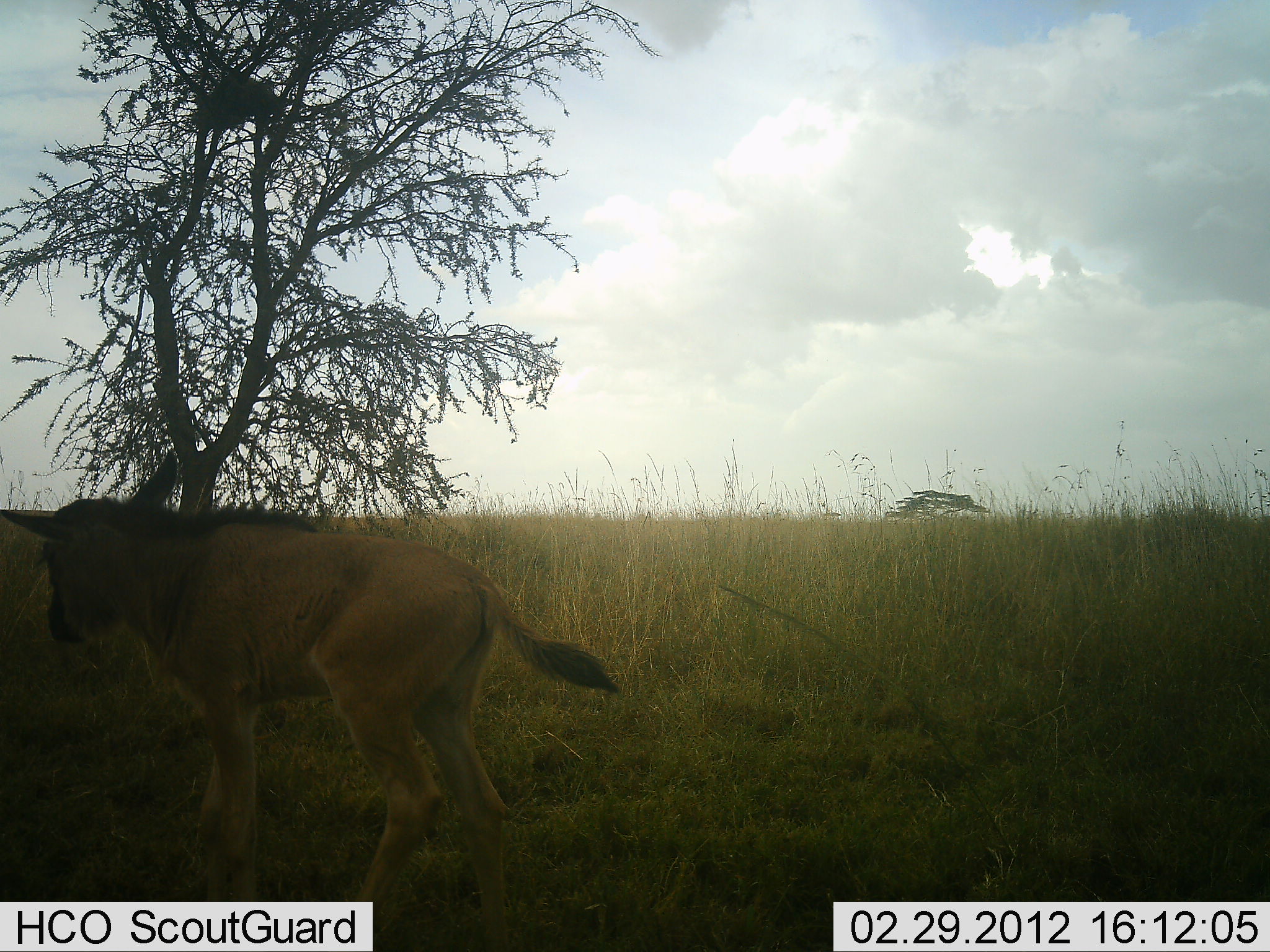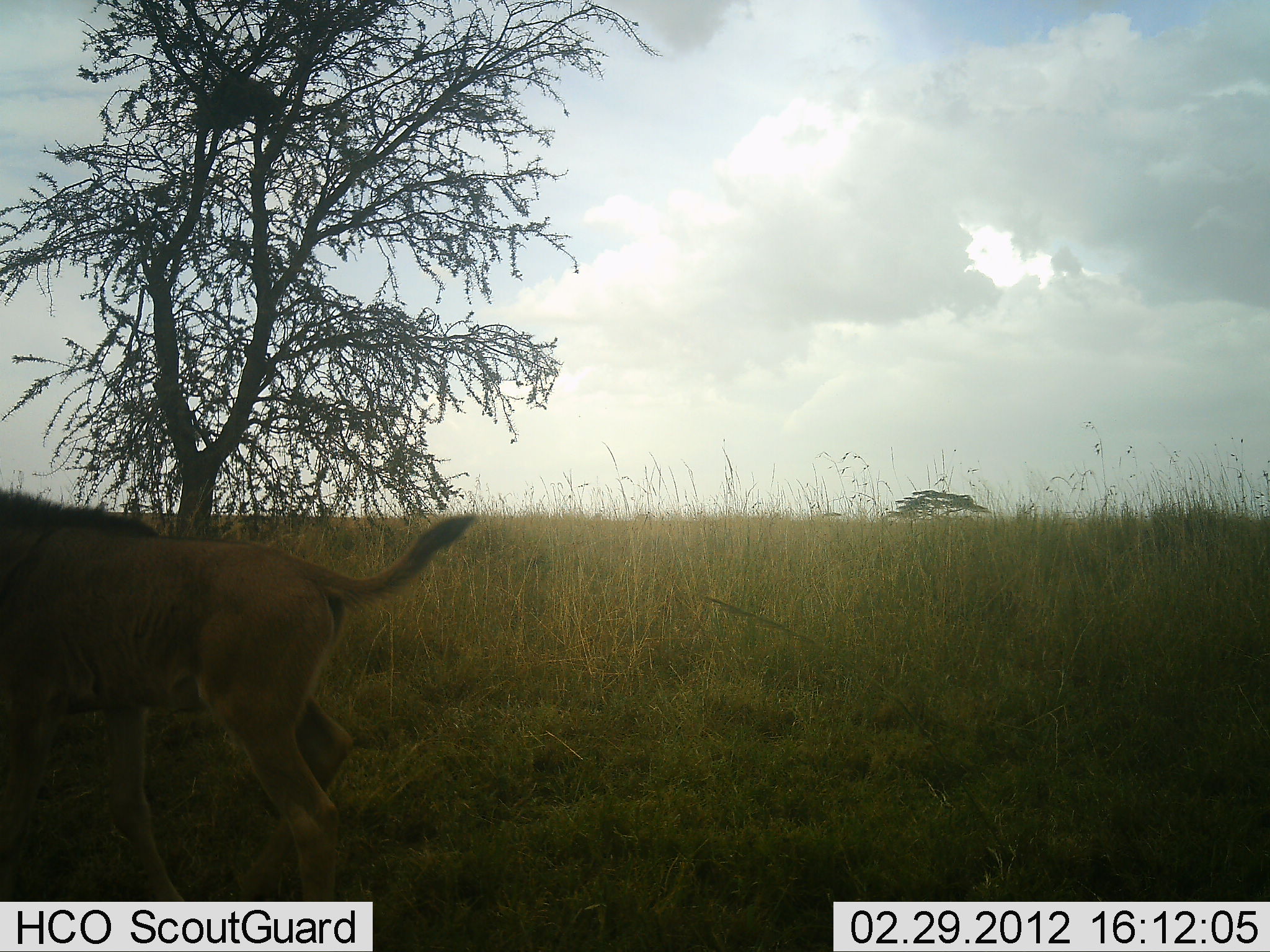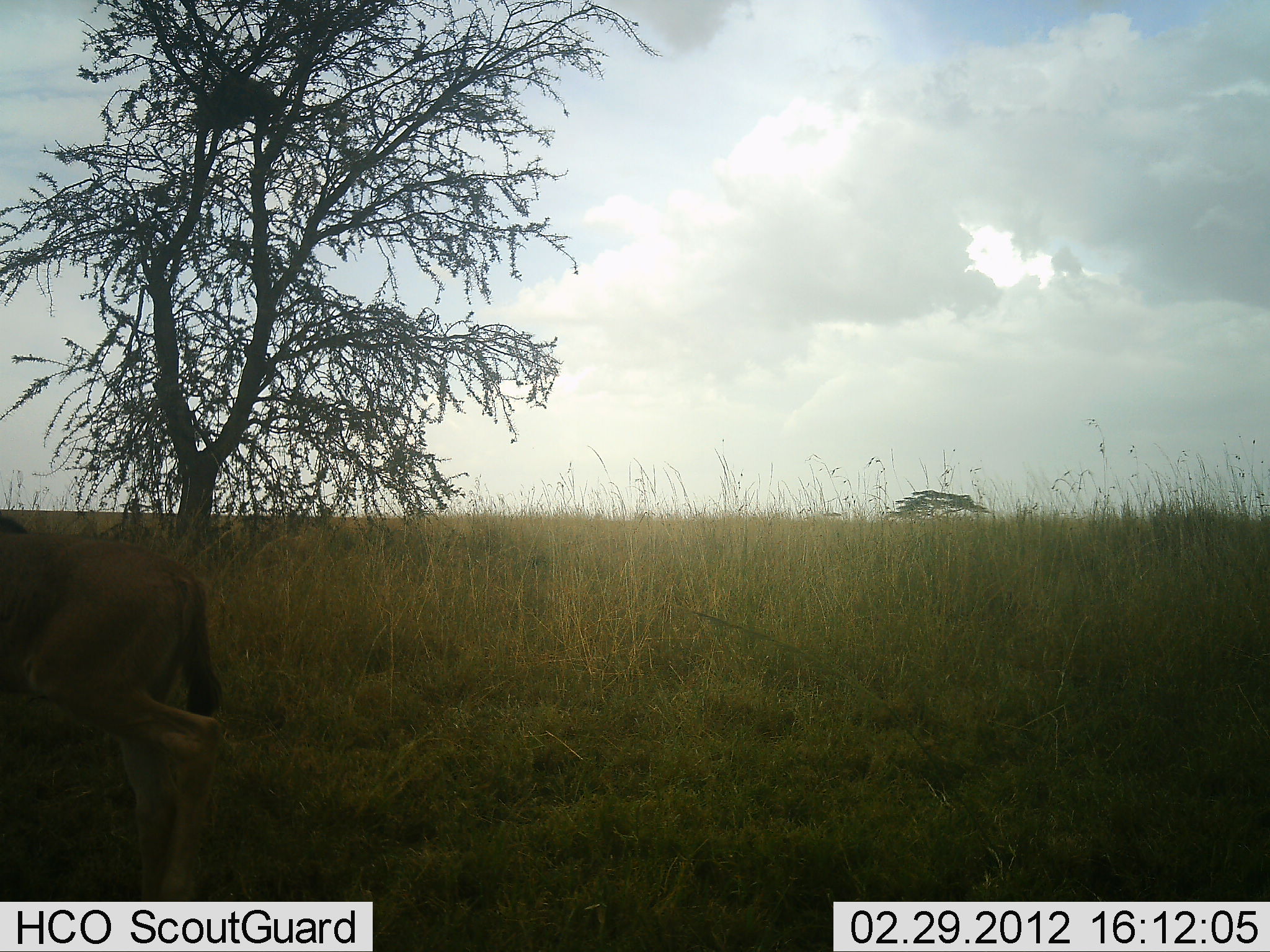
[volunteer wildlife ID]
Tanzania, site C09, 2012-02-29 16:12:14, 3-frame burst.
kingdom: Animalia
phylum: Chordata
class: Mammalia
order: Artiodactyla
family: Bovidae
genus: Connochaetes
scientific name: Connochaetes taurinus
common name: blue wildebeest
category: wildebeest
Wildebeest (blue wildebeest) (Connochaetes taurinus), count 1. Behavior (volunteer vote fractions): standing 18%, resting 0%, moving 91%, interacting 0%. Young present (vote fraction): 100%. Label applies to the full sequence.